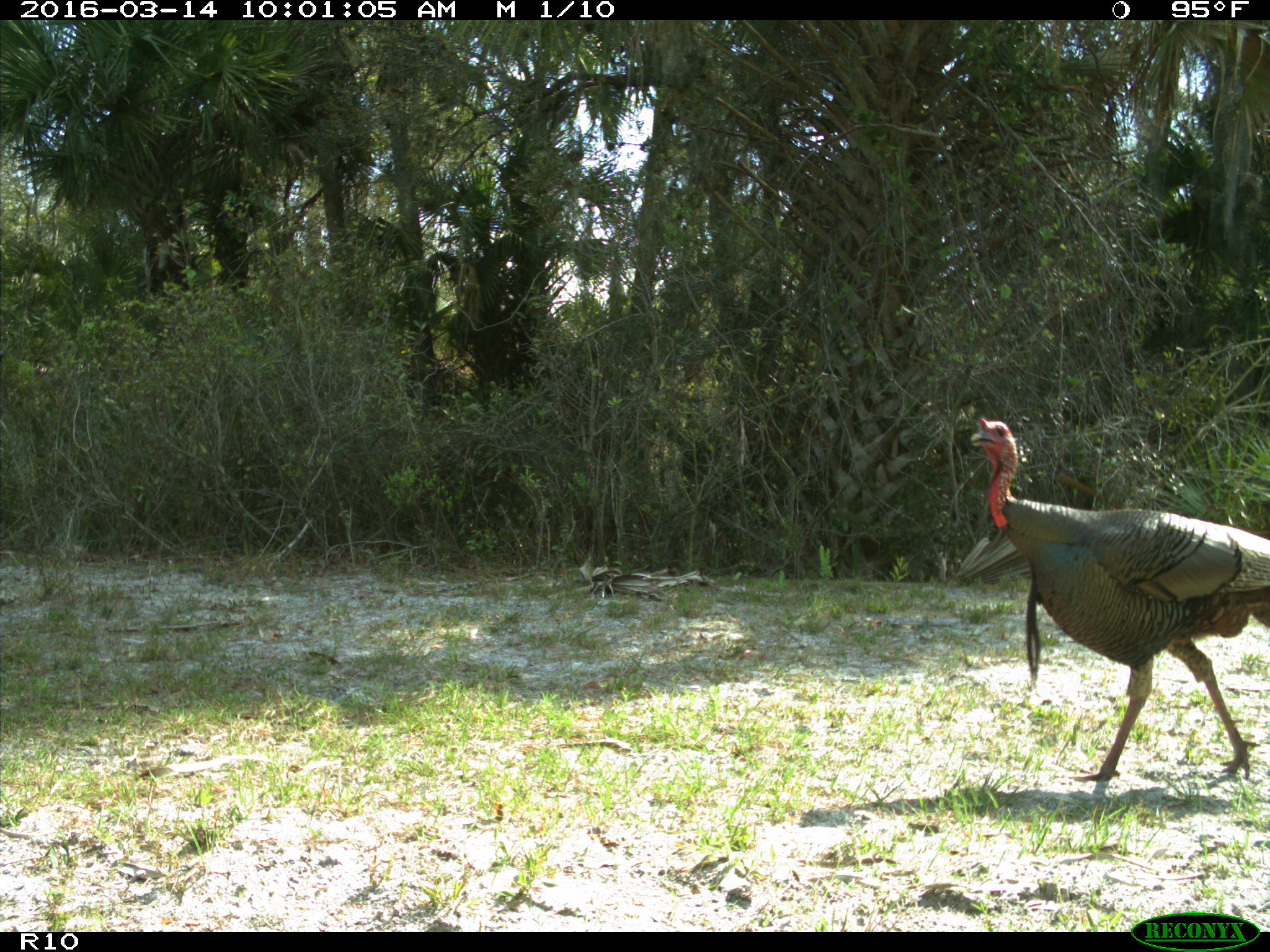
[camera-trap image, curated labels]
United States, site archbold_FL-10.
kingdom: Animalia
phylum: Chordata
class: Aves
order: Galliformes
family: Phasianidae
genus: Meleagris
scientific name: Meleagris gallopavo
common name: wild turkey